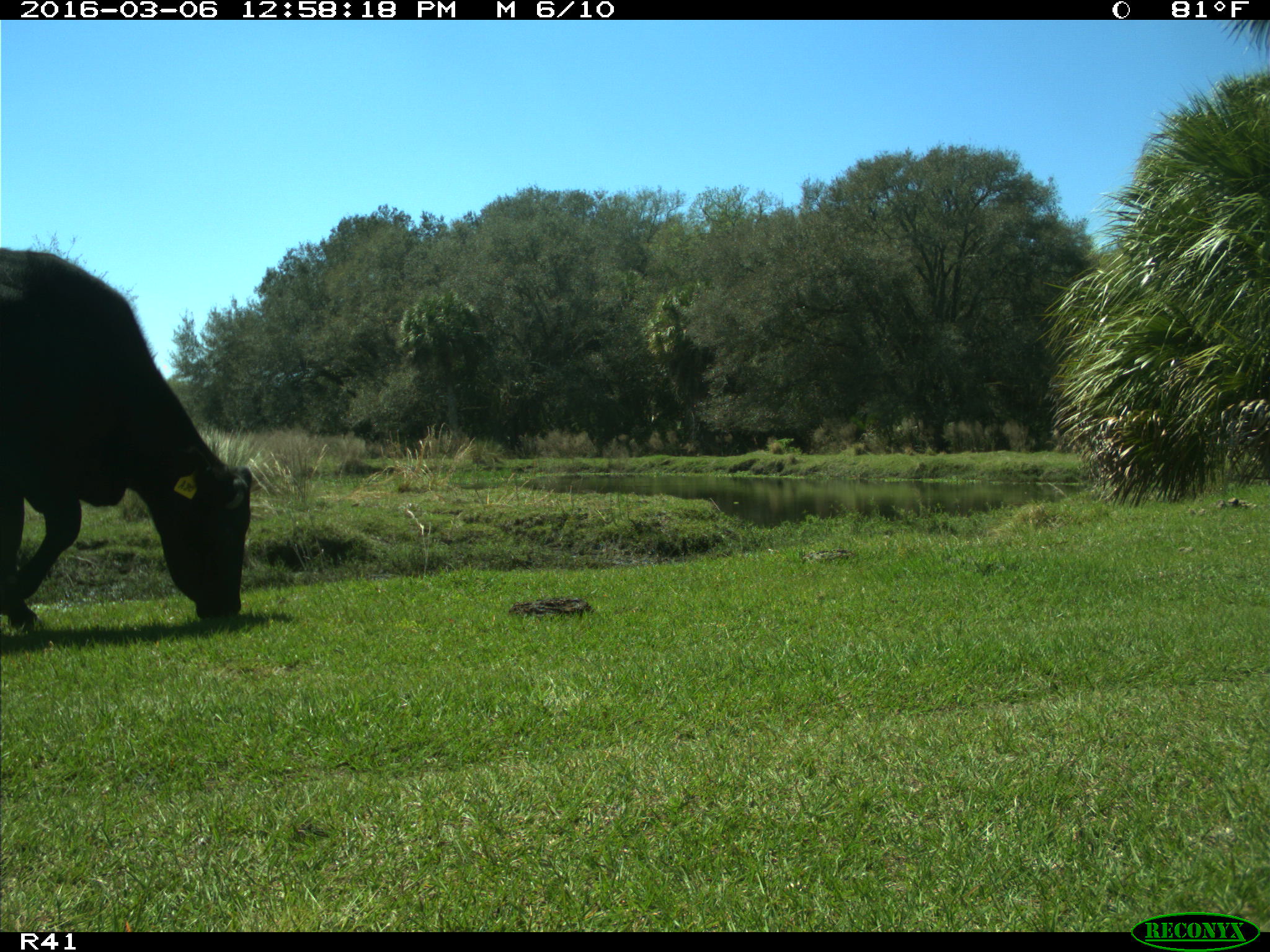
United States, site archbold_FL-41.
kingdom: Animalia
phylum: Chordata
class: Mammalia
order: Artiodactyla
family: Bovidae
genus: Bos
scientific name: Bos taurus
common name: domestic cow